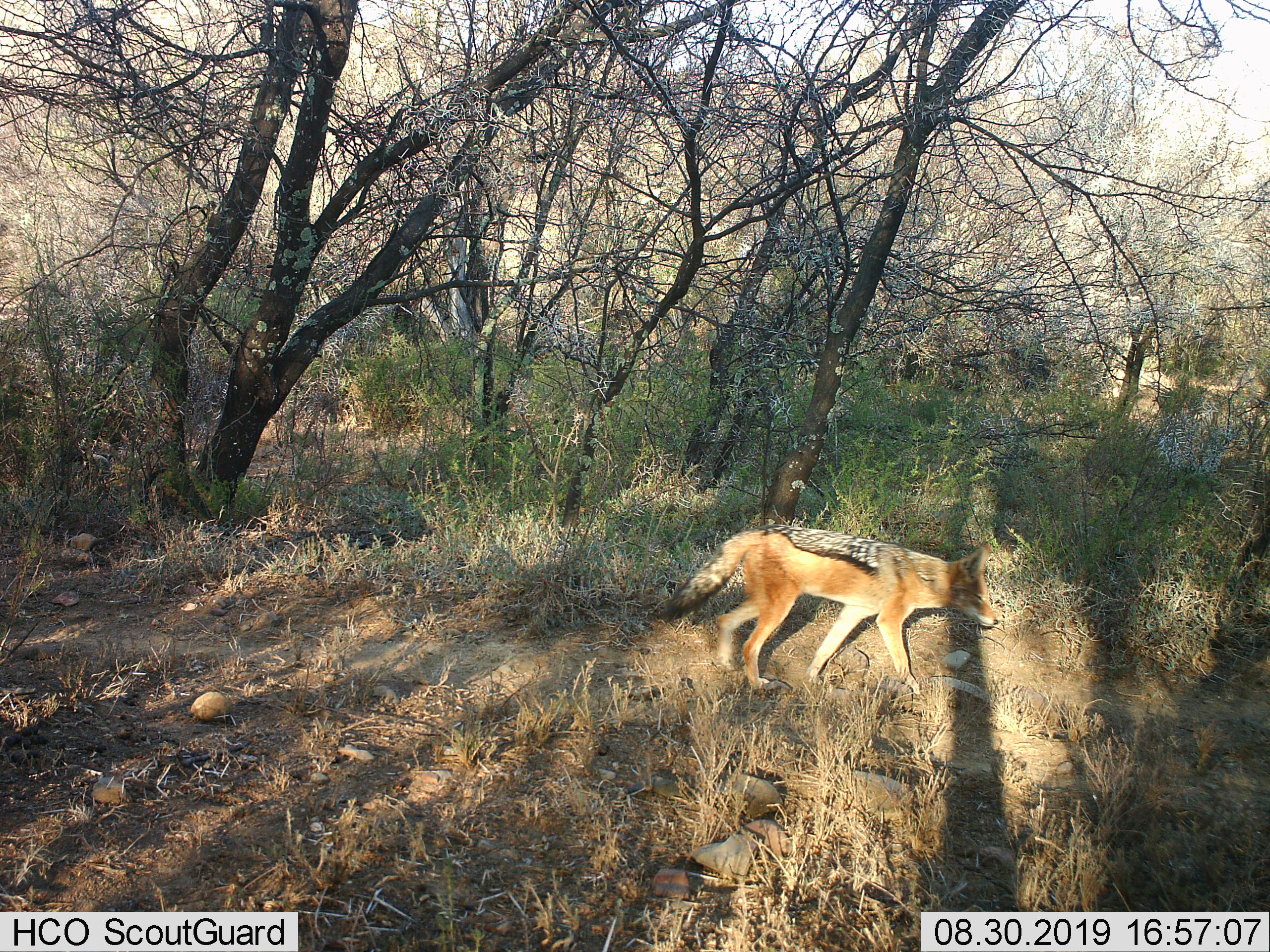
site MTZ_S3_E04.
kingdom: Animalia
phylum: Chordata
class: Mammalia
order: Carnivora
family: Canidae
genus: Lupulella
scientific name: Lupulella mesomelas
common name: black-backed jackal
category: jackalblackbacked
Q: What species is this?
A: Jackalblackbacked (black-backed jackal) (Lupulella mesomelas).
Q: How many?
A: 1.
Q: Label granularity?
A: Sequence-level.